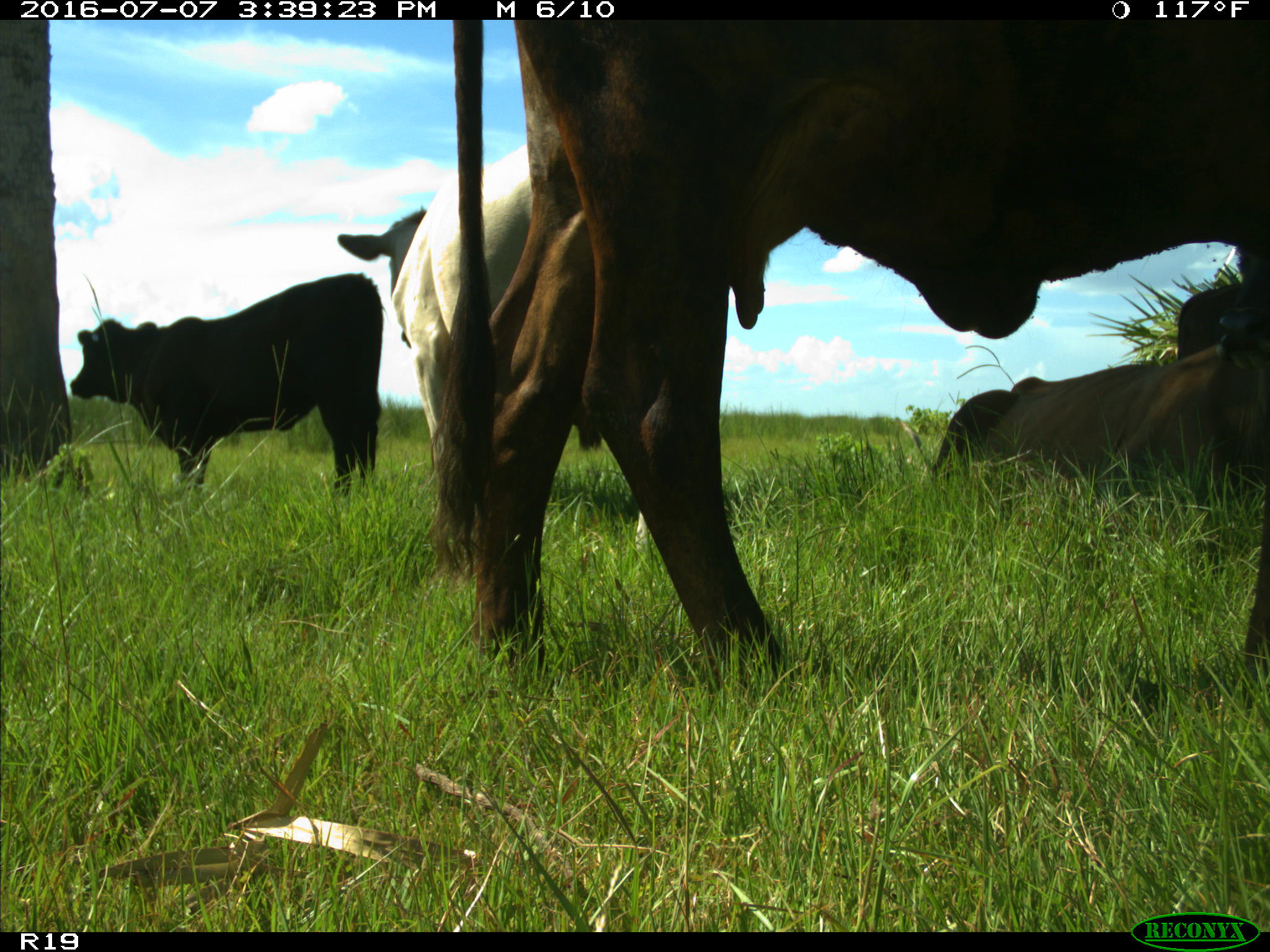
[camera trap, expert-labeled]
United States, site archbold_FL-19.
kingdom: Animalia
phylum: Chordata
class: Mammalia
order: Artiodactyla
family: Bovidae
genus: Bos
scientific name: Bos taurus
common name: domestic cow